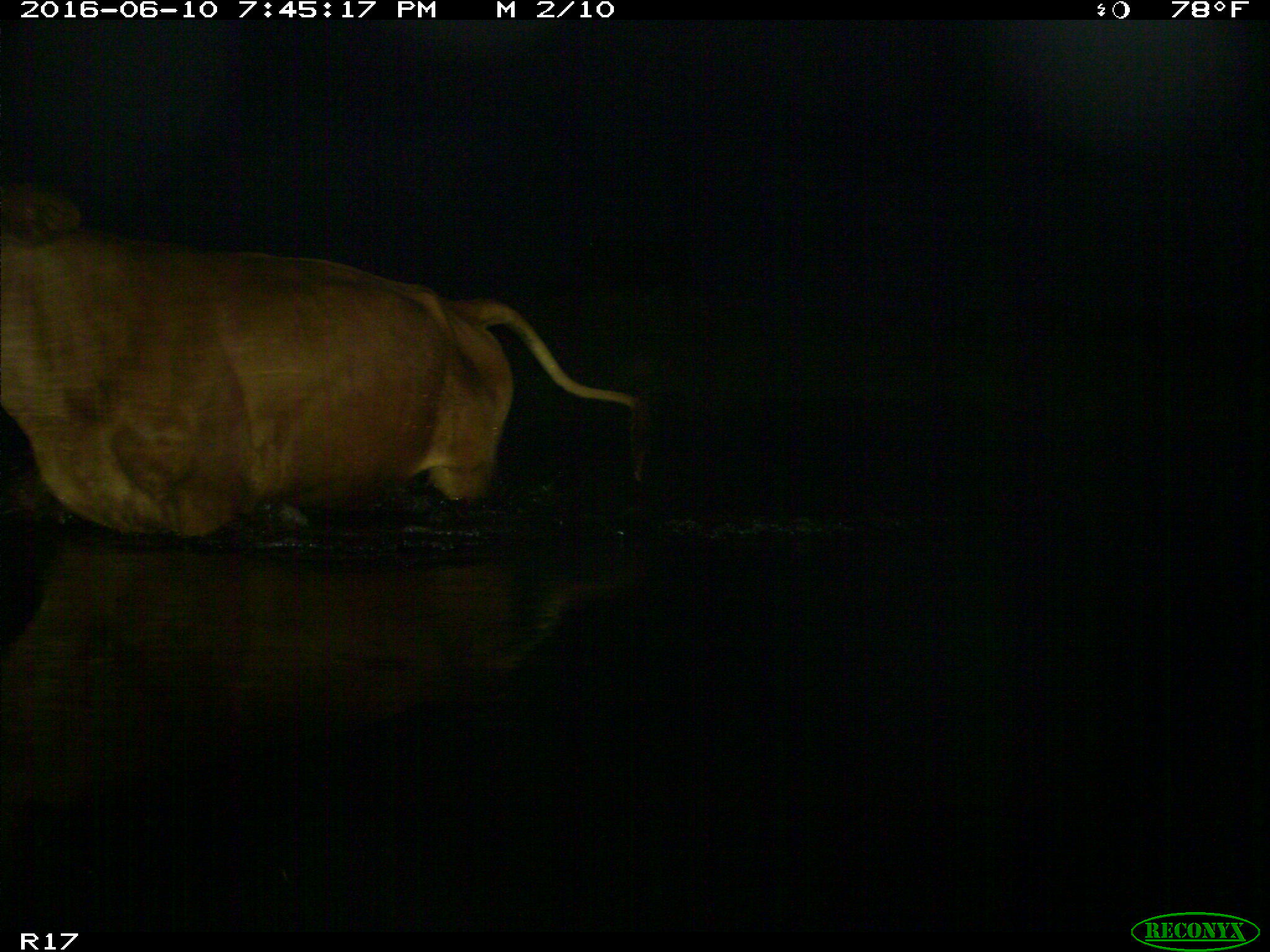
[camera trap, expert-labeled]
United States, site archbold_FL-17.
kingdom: Animalia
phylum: Chordata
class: Mammalia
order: Artiodactyla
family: Bovidae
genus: Bos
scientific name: Bos taurus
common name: domestic cow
Bos taurus (domestic cow).